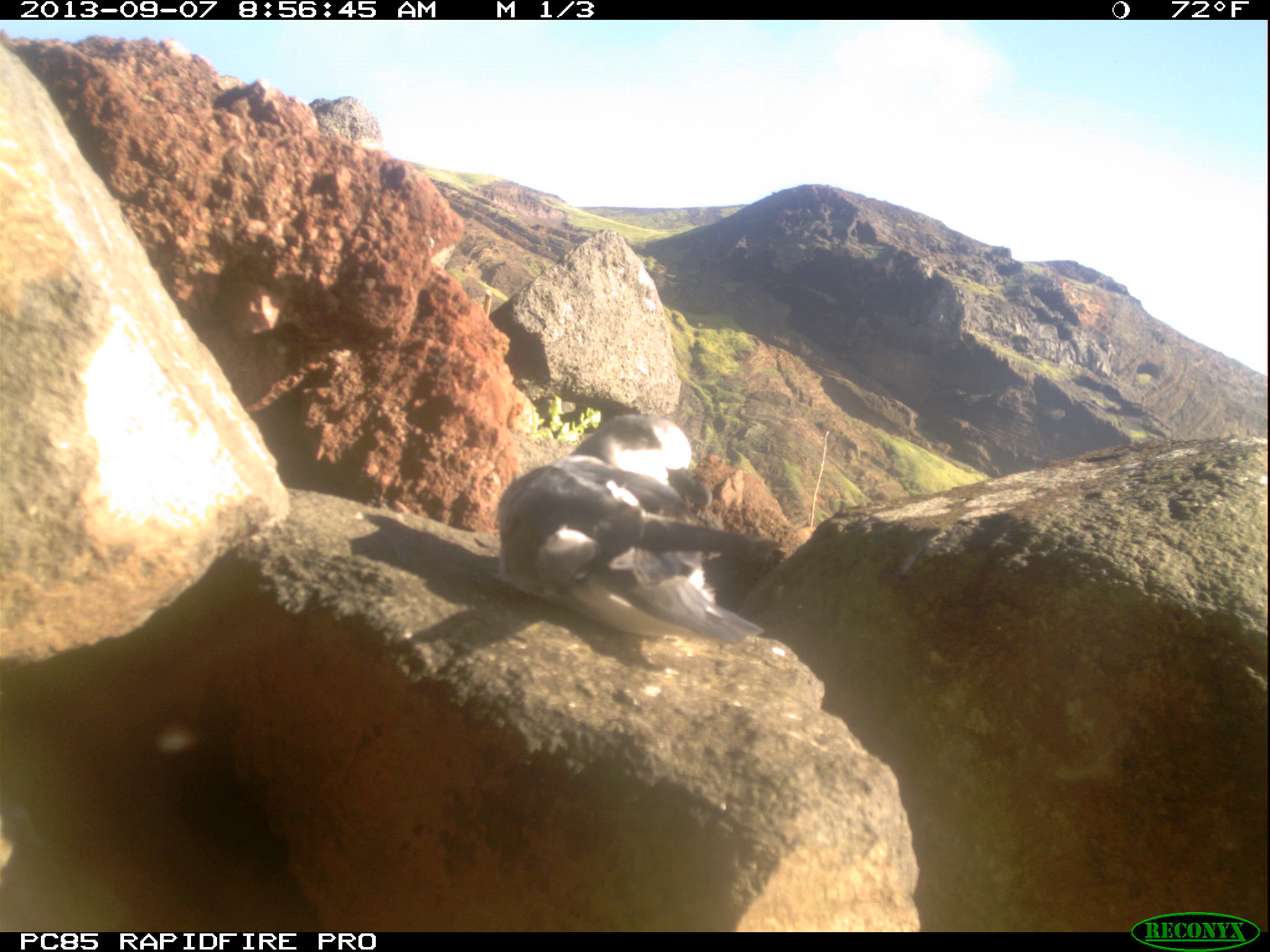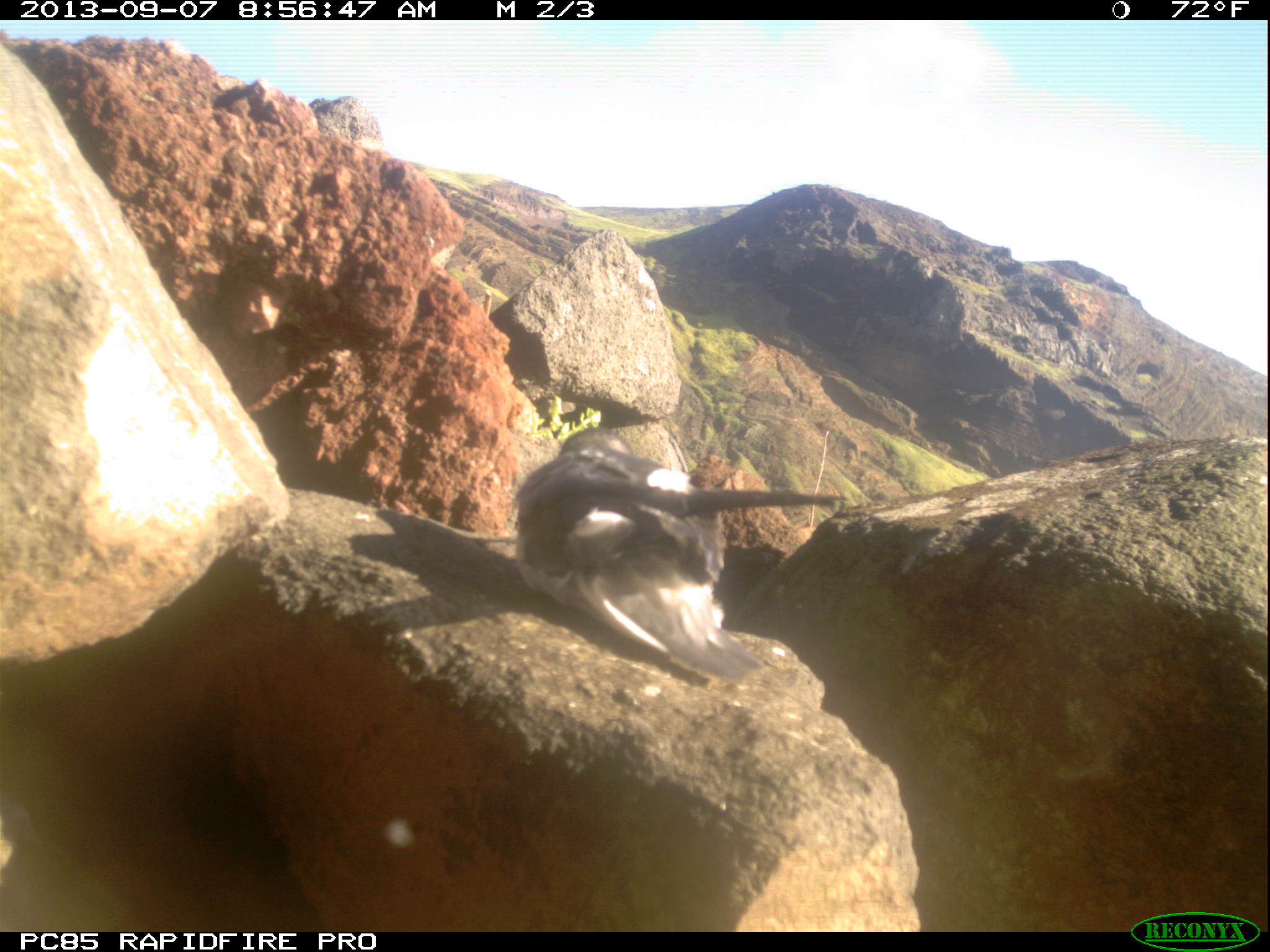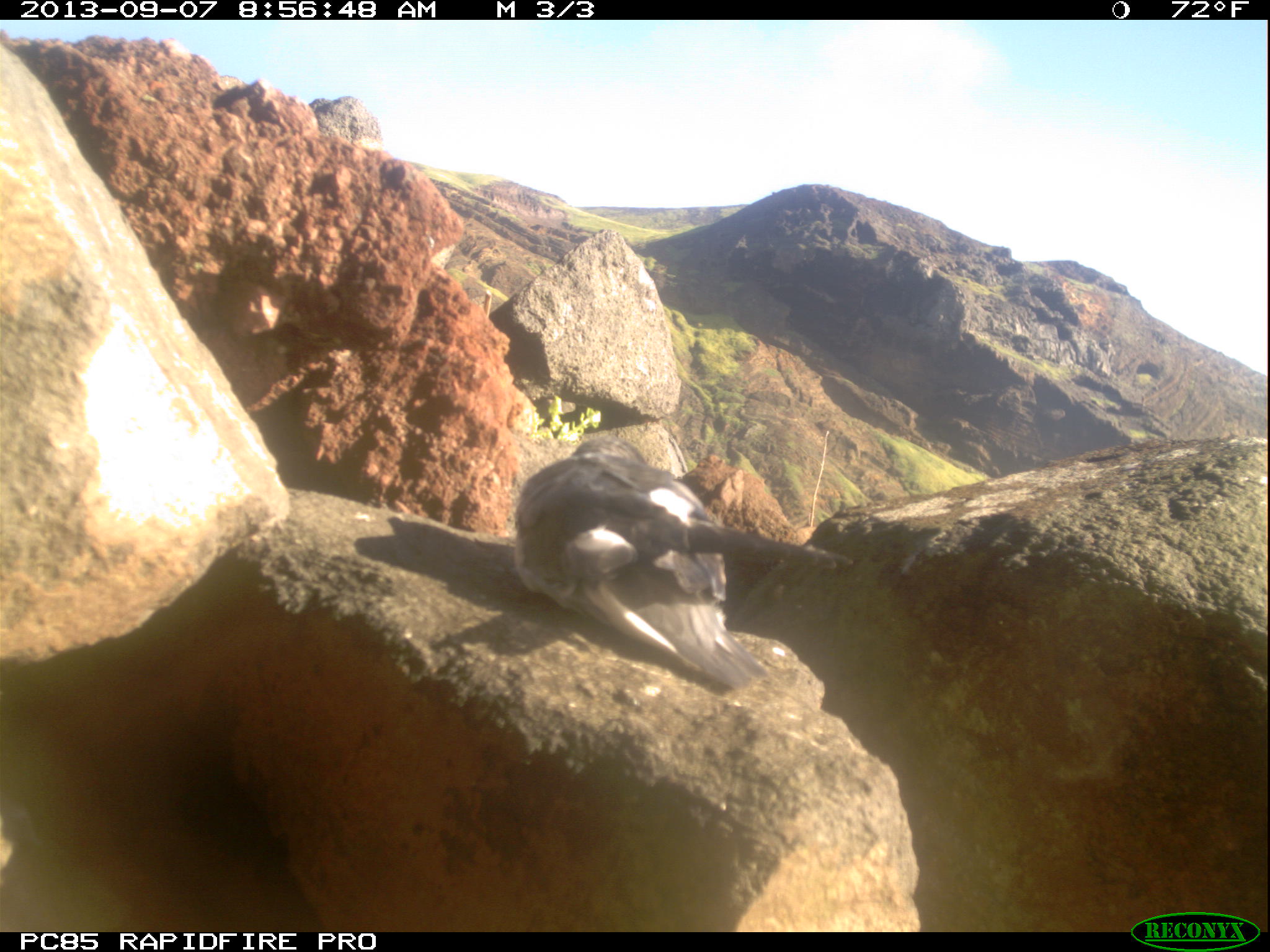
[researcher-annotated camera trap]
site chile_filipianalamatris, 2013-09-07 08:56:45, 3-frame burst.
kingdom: Animalia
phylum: Chordata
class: Aves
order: Procellariiformes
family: Procellariidae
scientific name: Procellariidae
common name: petrel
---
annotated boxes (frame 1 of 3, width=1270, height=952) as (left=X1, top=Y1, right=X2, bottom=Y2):
petrel: (left=489, top=415, right=784, bottom=659)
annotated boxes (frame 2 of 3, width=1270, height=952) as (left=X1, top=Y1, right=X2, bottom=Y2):
petrel: (left=510, top=431, right=848, bottom=682)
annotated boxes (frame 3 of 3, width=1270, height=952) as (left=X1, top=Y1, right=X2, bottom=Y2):
petrel: (left=500, top=434, right=860, bottom=695)